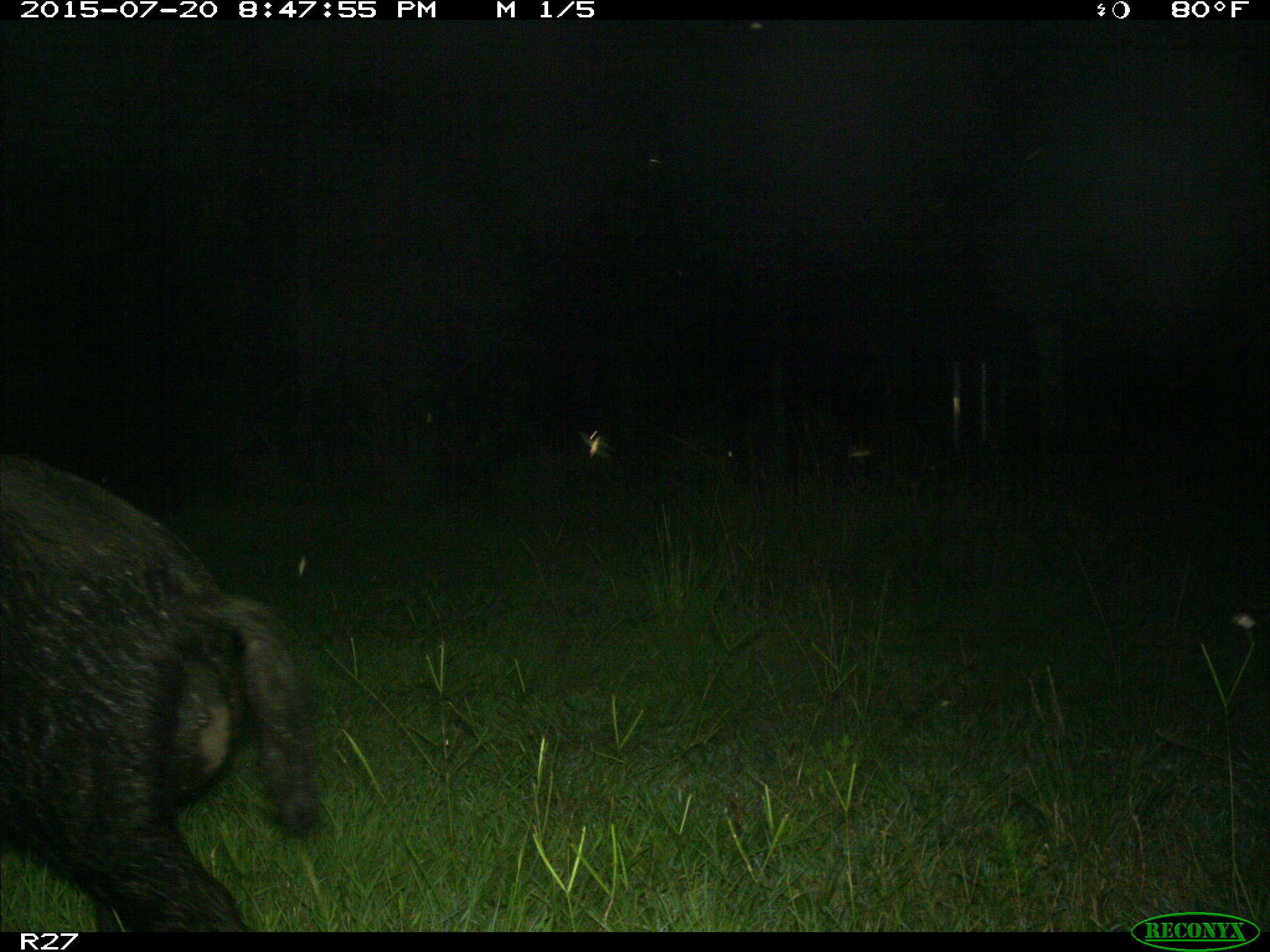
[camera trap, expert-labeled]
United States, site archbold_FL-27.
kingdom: Animalia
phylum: Chordata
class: Mammalia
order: Artiodactyla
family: Suidae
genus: Sus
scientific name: Sus scrofa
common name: wild boar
Sus scrofa (wild boar).